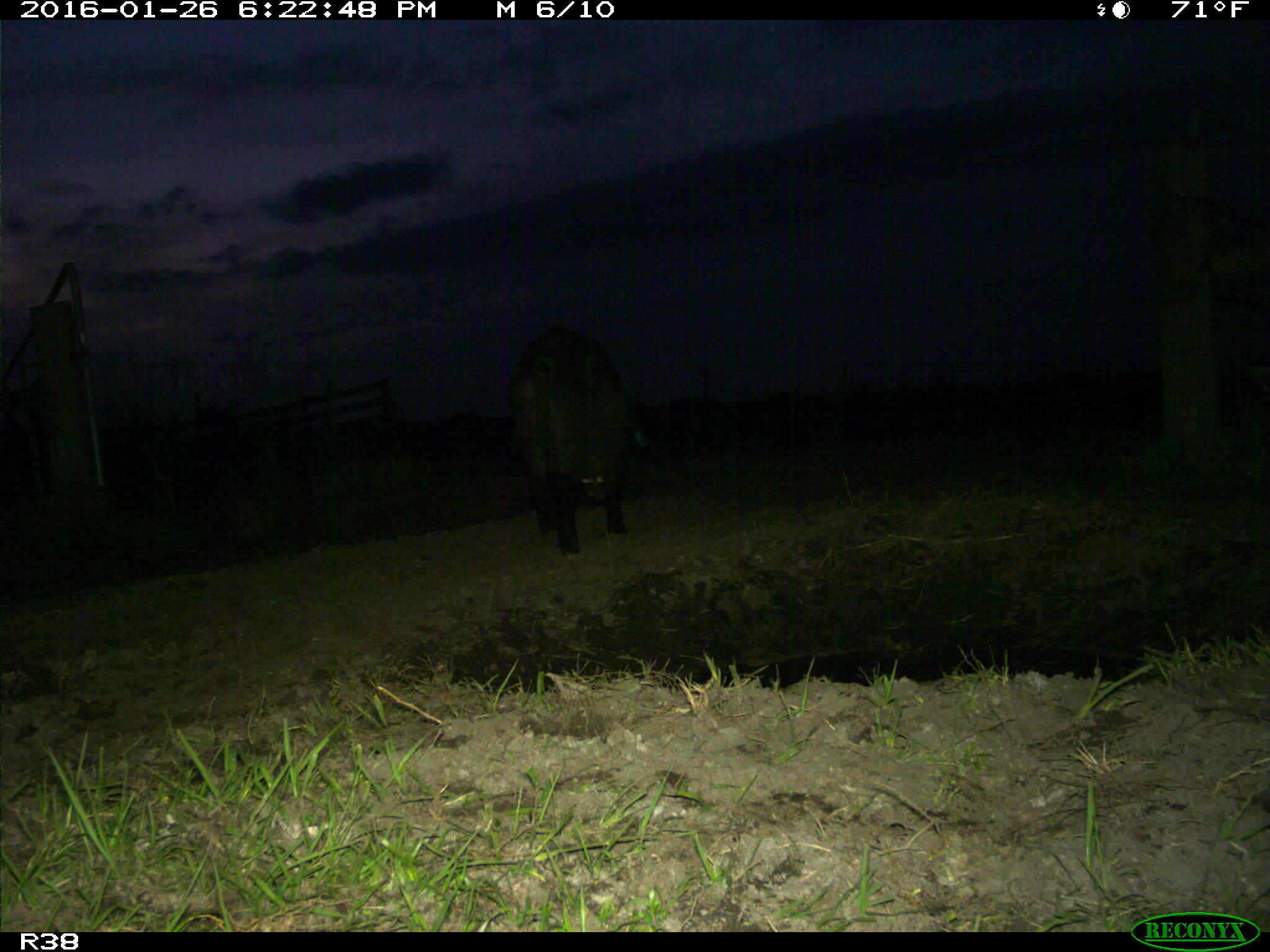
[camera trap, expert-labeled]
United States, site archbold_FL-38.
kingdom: Animalia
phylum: Chordata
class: Mammalia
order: Artiodactyla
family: Suidae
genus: Sus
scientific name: Sus scrofa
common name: wild boar